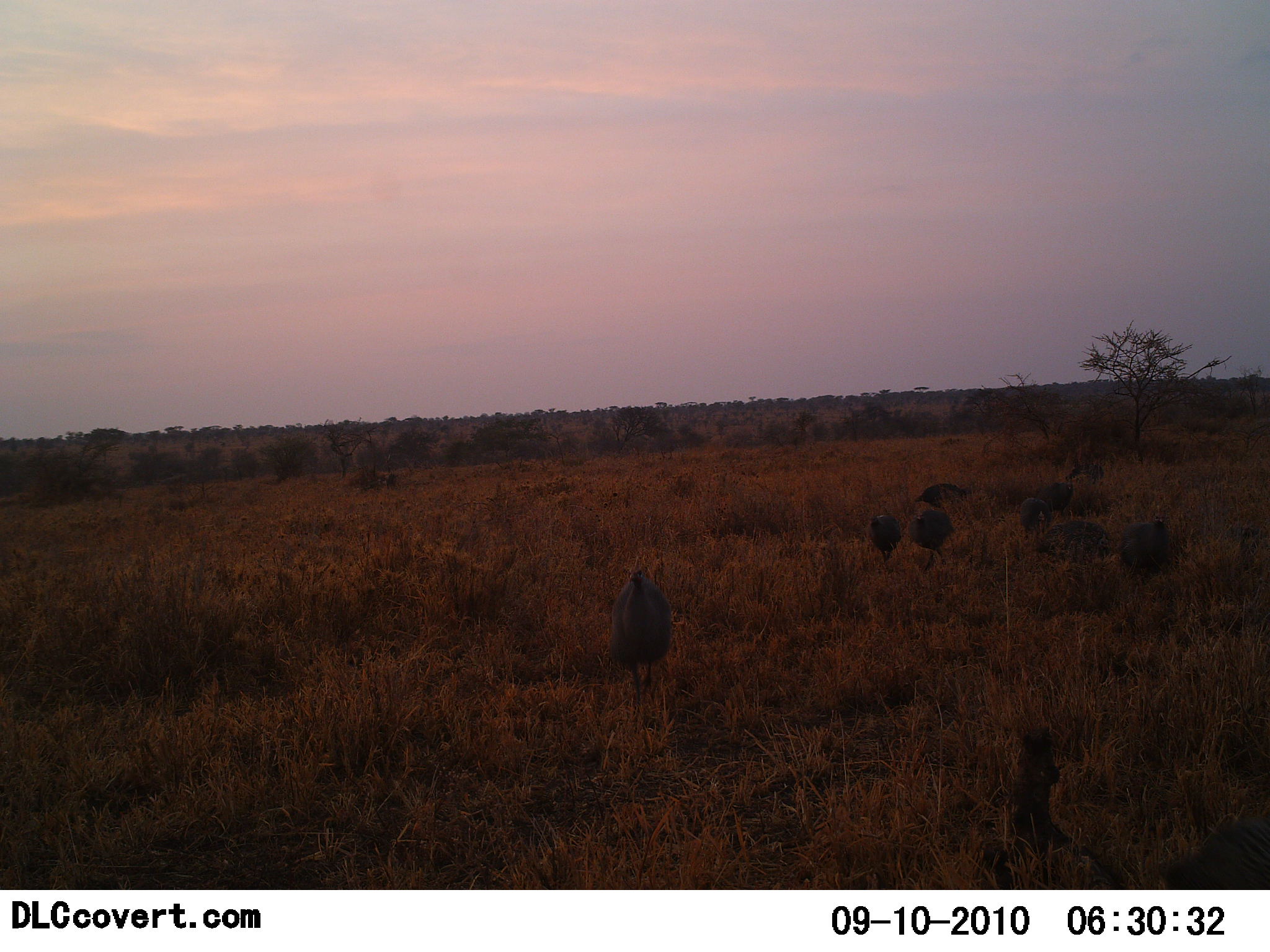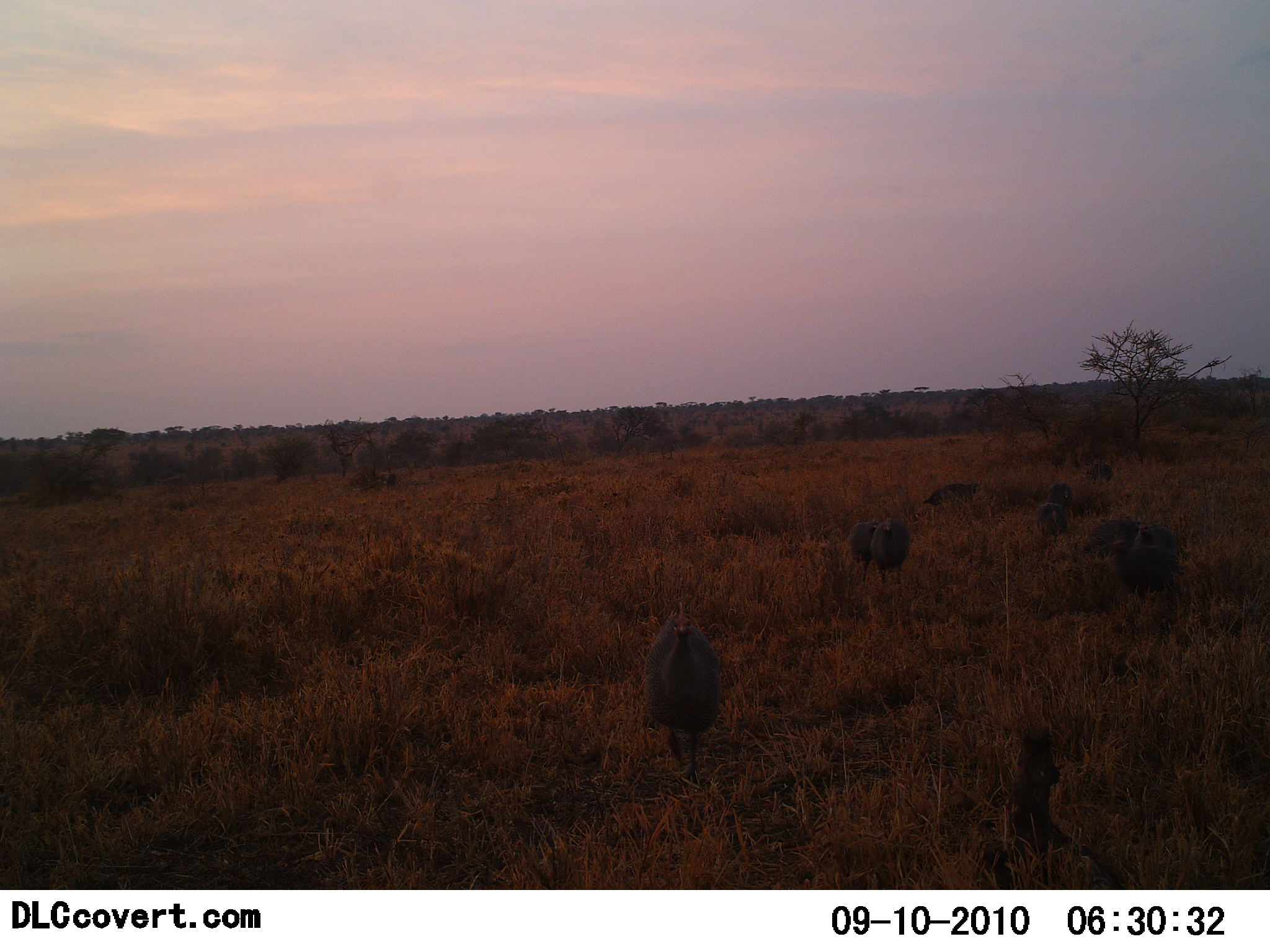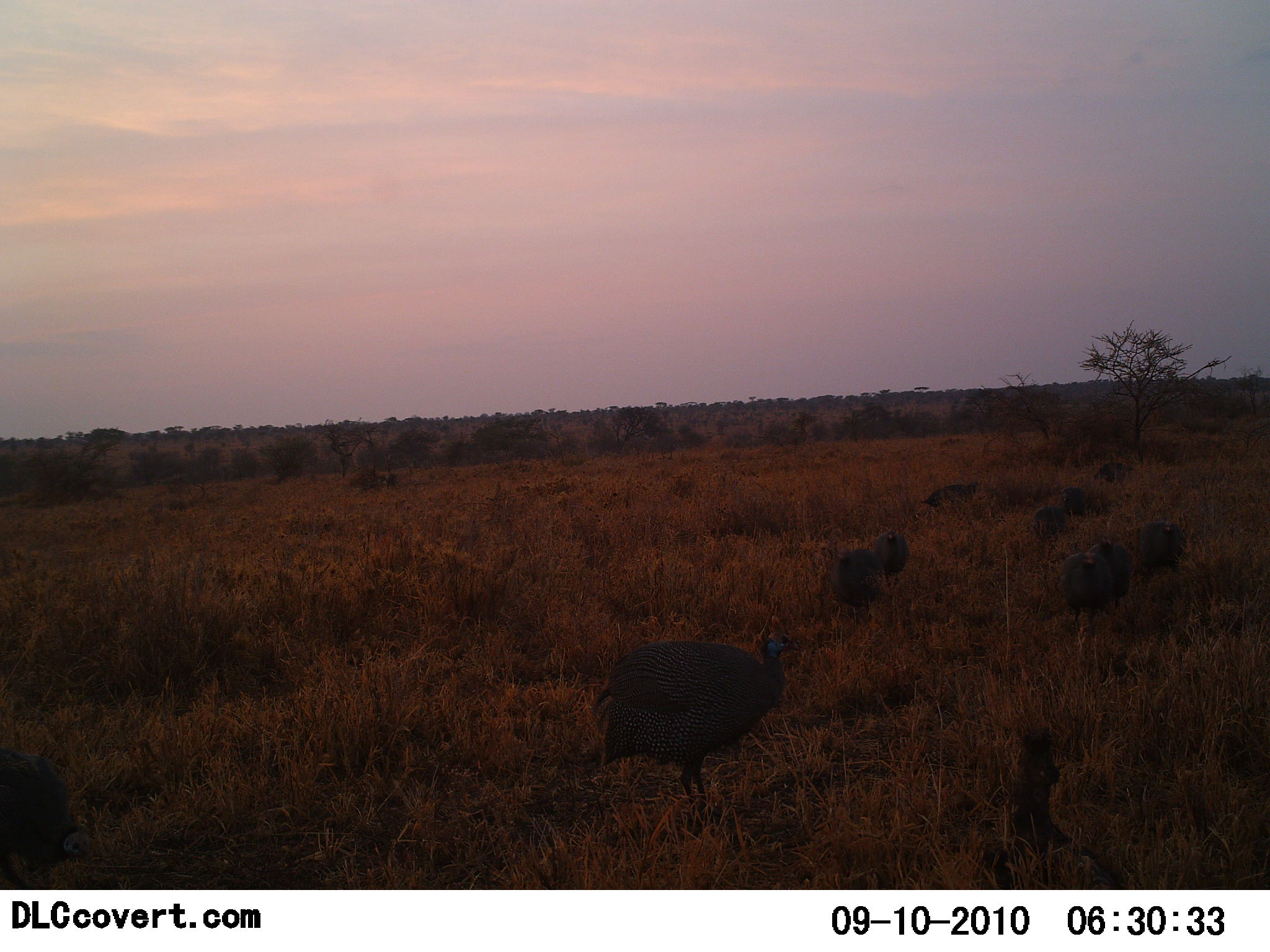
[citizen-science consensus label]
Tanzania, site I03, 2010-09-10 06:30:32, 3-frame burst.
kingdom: Animalia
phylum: Chordata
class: Aves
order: Galliformes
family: Numididae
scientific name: Numididae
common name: guinea fowl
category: guineafowl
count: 8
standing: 16%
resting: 0%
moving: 89%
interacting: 5%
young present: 0%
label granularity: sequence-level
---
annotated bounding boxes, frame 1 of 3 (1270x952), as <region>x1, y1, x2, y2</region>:
animal: <region>609, 560, 676, 704</region>; <region>1163, 812, 1270, 888</region>; <region>1035, 519, 1112, 566</region>; <region>1120, 511, 1173, 578</region>; <region>908, 508, 954, 573</region>; <region>868, 512, 900, 565</region>; <region>1034, 474, 1073, 517</region>; <region>1019, 497, 1051, 538</region>; <region>914, 482, 968, 506</region>; <region>1065, 463, 1105, 484</region>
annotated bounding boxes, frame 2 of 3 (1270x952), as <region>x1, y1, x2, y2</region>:
animal: <region>643, 600, 727, 786</region>; <region>1111, 515, 1185, 604</region>; <region>870, 517, 910, 583</region>; <region>1086, 518, 1130, 578</region>; <region>846, 523, 879, 582</region>; <region>920, 482, 982, 508</region>; <region>1035, 502, 1065, 538</region>; <region>1045, 482, 1071, 519</region>; <region>1089, 464, 1115, 484</region>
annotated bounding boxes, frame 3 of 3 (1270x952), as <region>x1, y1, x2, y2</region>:
animal: <region>591, 614, 803, 833</region>; <region>0, 749, 94, 889</region>; <region>1057, 550, 1115, 637</region>; <region>1085, 538, 1134, 616</region>; <region>831, 546, 884, 616</region>; <region>1138, 520, 1184, 579</region>; <region>871, 528, 907, 588</region>; <region>919, 480, 980, 509</region>; <region>1033, 504, 1065, 537</region>; <region>1058, 487, 1086, 517</region>